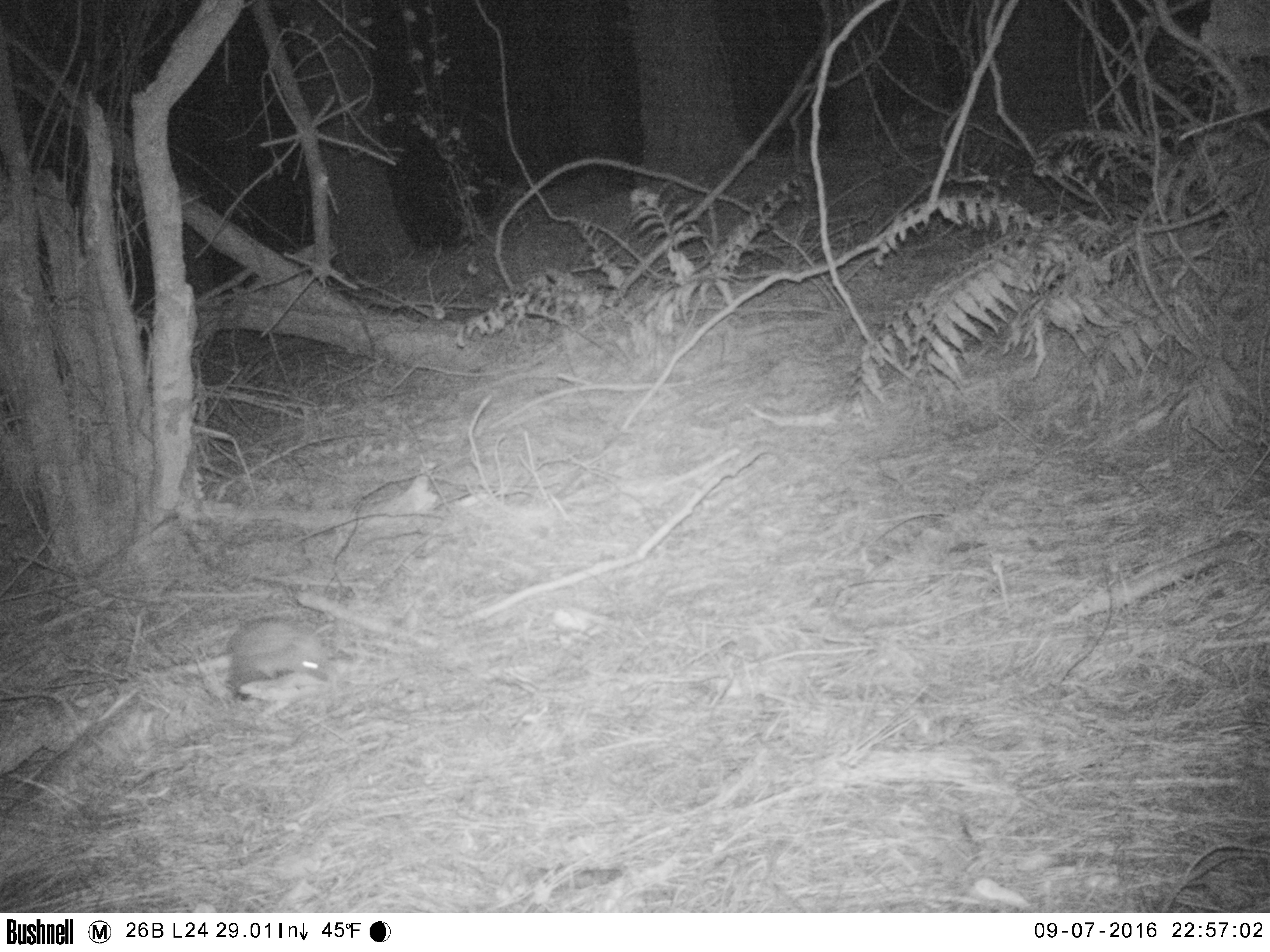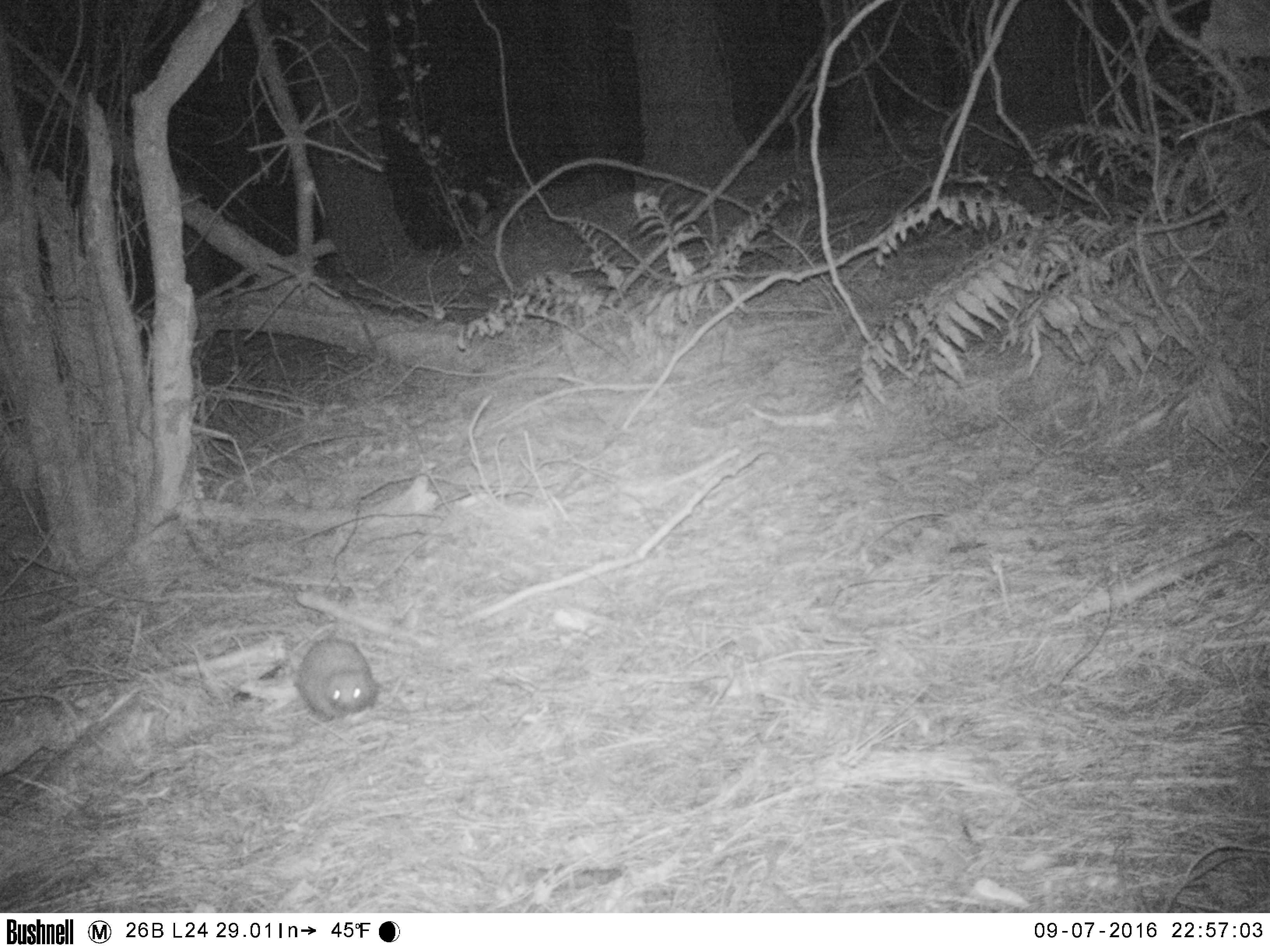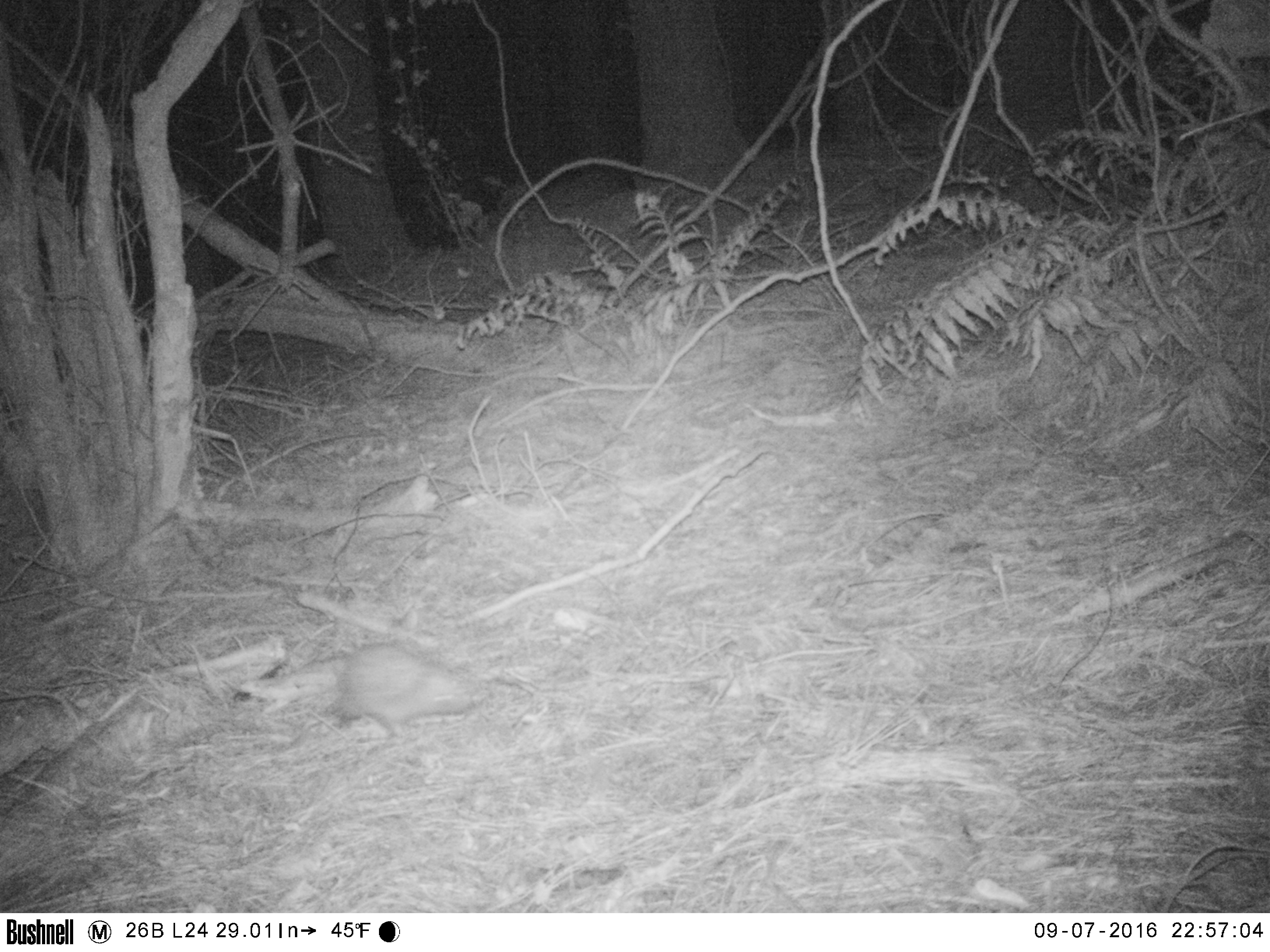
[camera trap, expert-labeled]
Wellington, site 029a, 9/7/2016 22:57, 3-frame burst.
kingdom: Animalia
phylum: Chordata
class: Mammalia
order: Eulipotyphla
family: Erinaceidae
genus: Erinaceus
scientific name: Erinaceus europaeus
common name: hedgehog